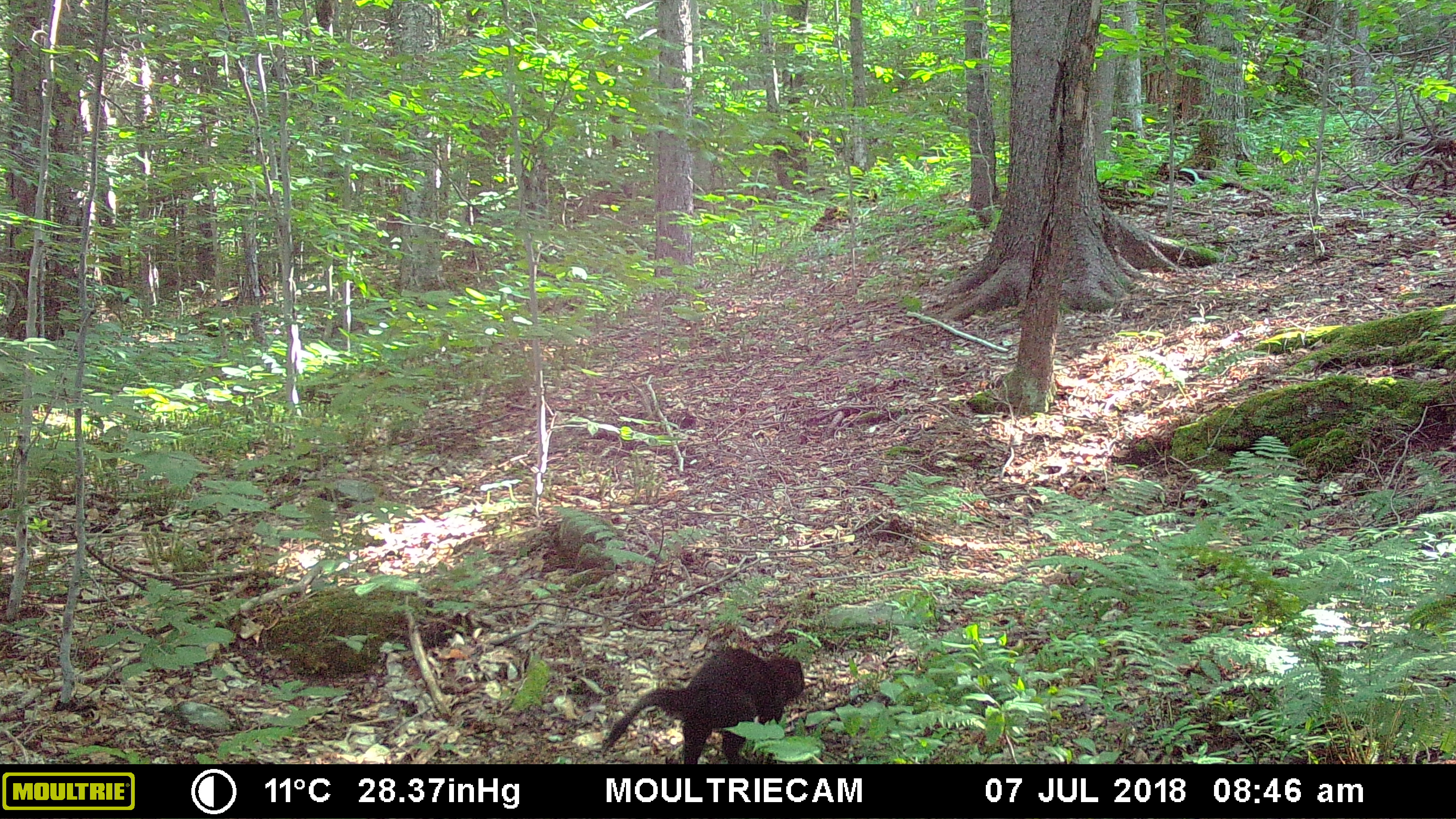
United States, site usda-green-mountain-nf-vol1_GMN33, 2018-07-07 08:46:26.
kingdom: Animalia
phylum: Chordata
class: Mammalia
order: Carnivora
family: Mustelidae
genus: Pekania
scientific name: Pekania pennanti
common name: fisher